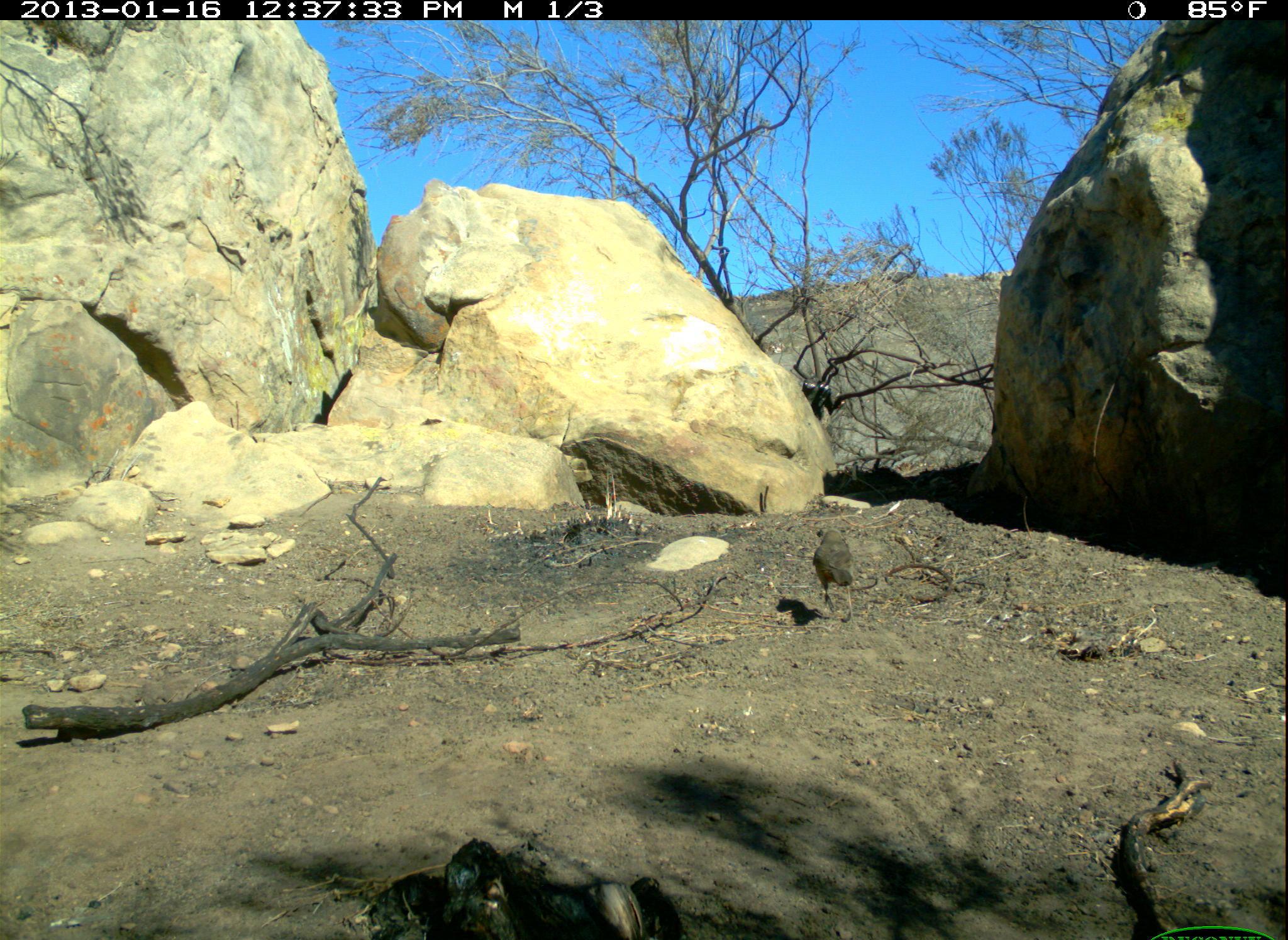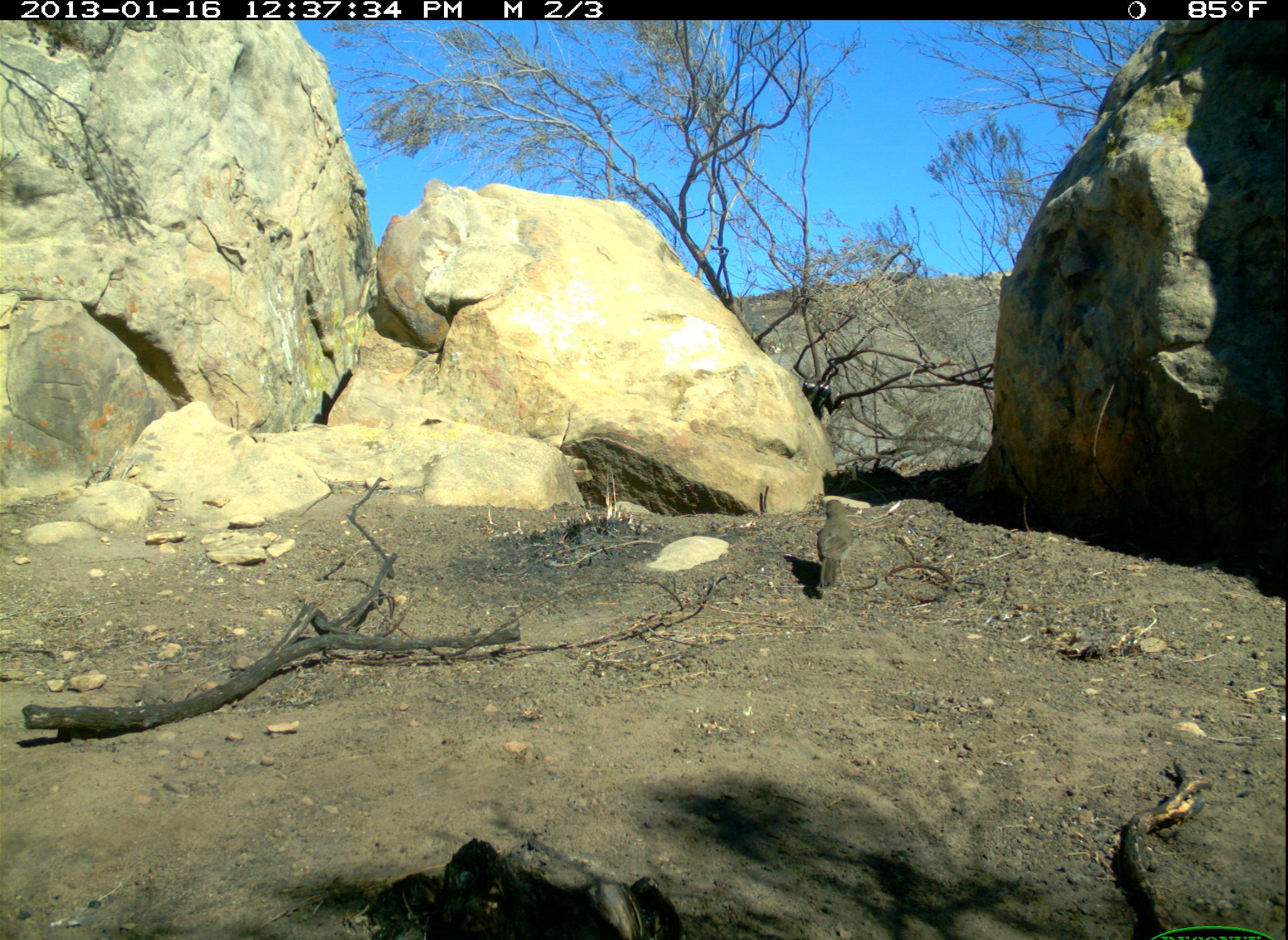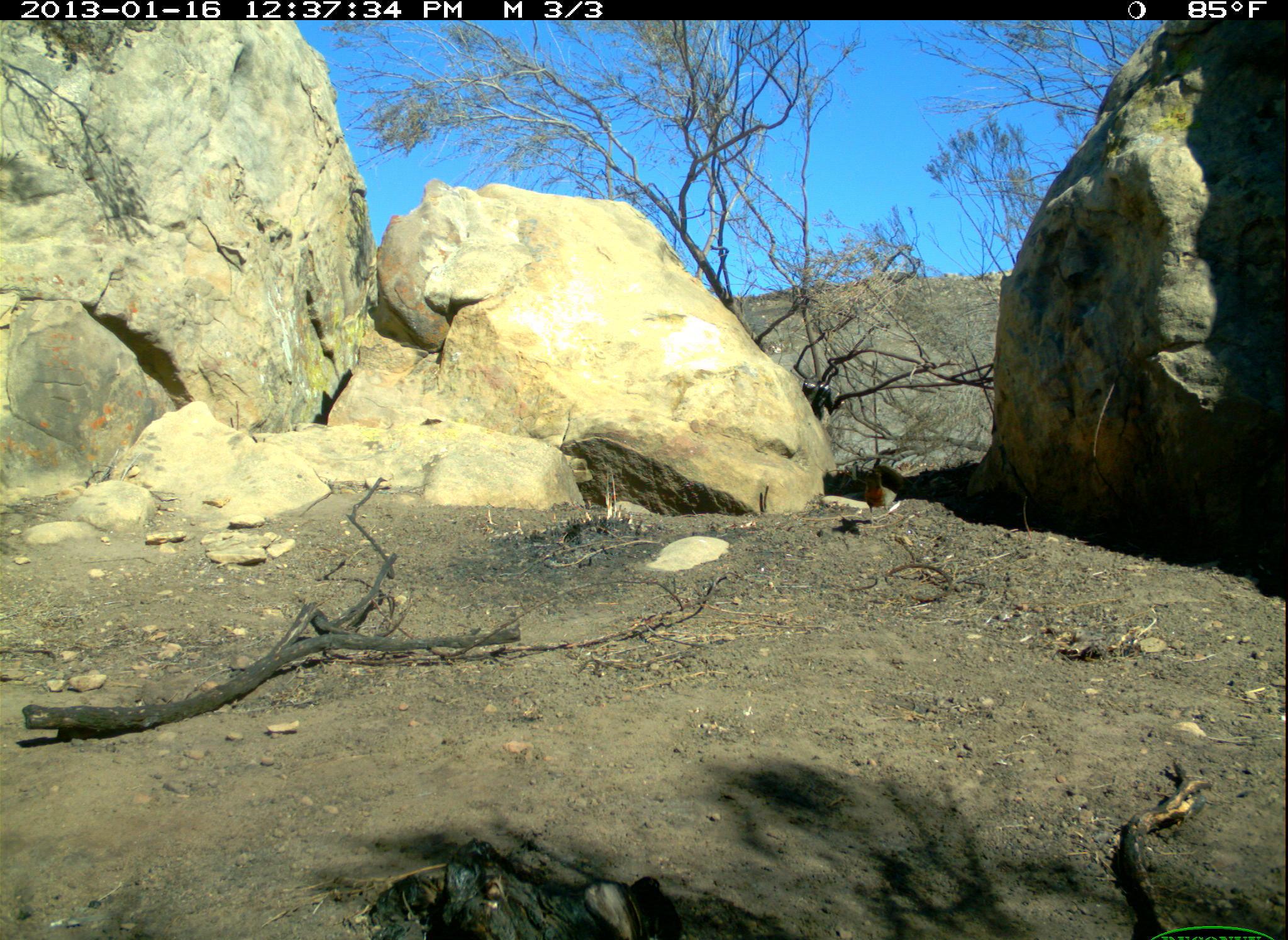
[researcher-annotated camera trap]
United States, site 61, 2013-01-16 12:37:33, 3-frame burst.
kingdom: Animalia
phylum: Chordata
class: Aves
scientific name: Aves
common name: bird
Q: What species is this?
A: Bird (Aves).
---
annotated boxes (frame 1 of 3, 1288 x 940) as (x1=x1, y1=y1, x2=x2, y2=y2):
bird: (x1=809, y1=524, x2=864, y2=623)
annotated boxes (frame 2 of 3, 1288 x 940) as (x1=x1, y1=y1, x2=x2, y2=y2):
bird: (x1=797, y1=479, x2=875, y2=600)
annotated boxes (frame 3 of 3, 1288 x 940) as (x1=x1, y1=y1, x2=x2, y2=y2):
bird: (x1=850, y1=454, x2=924, y2=519)